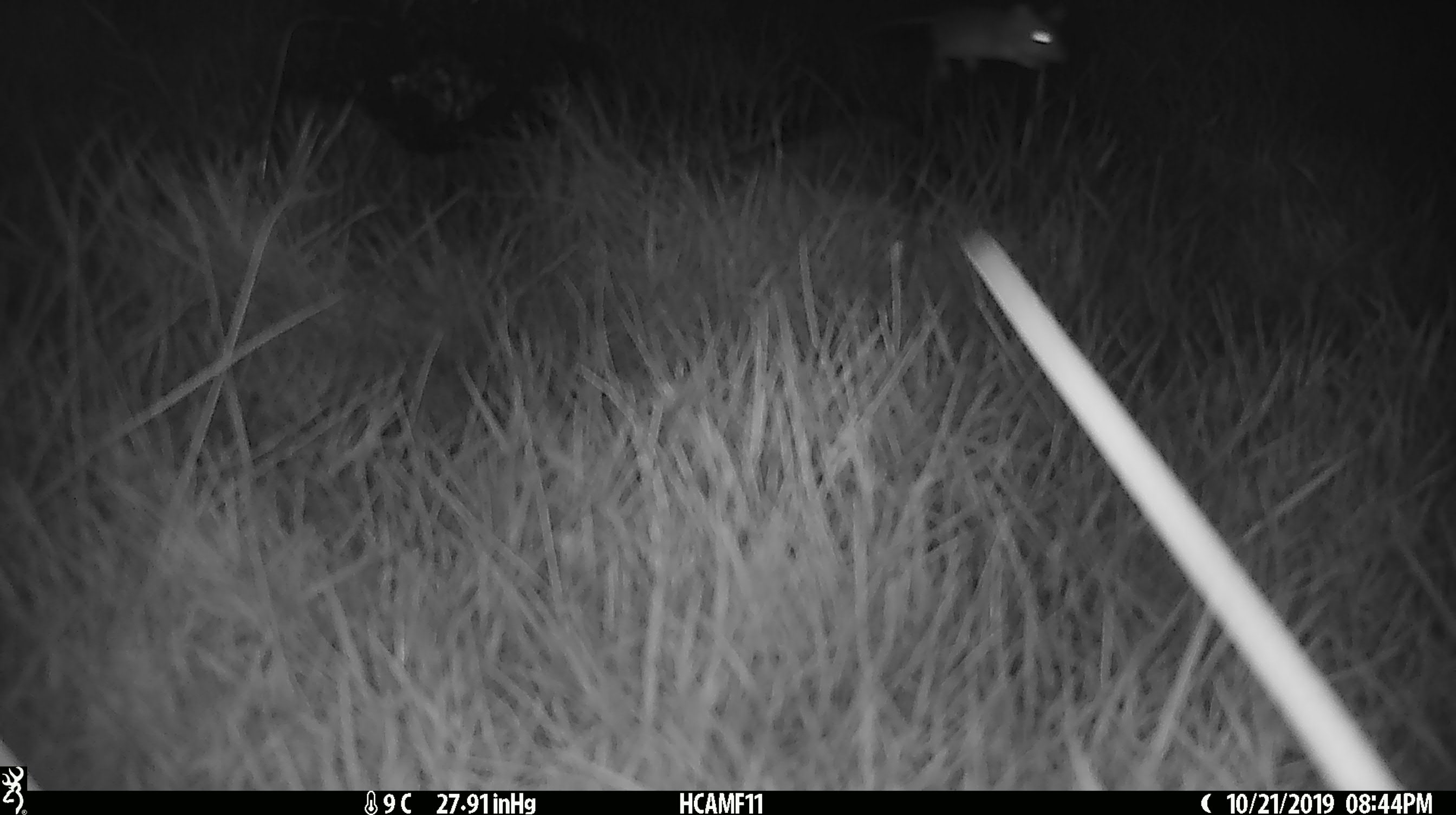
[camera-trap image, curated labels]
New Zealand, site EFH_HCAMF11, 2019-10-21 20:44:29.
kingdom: Animalia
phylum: Chordata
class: Mammalia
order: Rodentia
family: Muridae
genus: Mus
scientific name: Mus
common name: mouse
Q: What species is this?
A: Mouse (Mus).